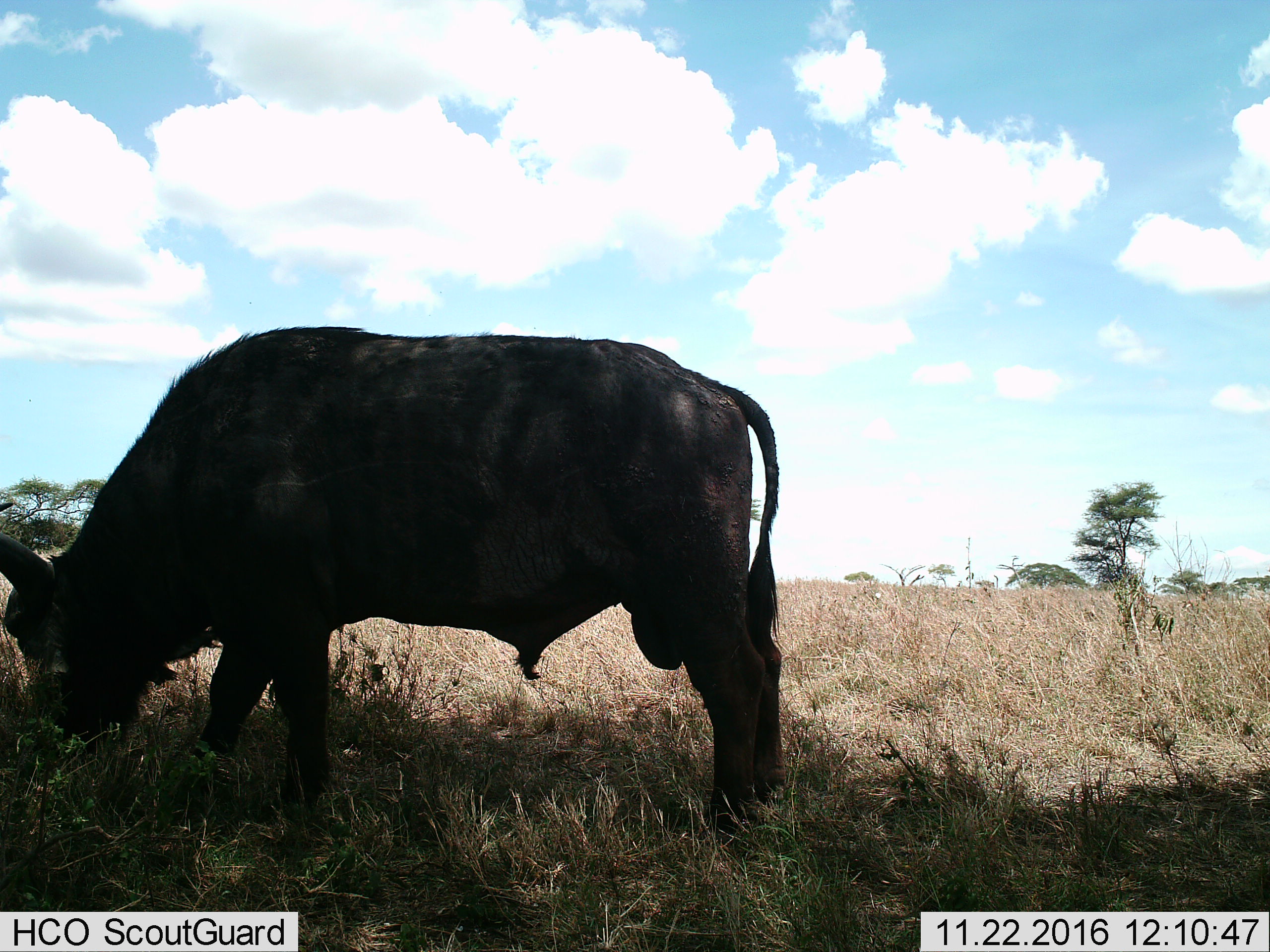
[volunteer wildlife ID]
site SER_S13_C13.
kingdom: Animalia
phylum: Chordata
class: Mammalia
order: Artiodactyla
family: Bovidae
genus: Syncerus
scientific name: Syncerus caffer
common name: african buffalo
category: buffalo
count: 1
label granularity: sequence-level